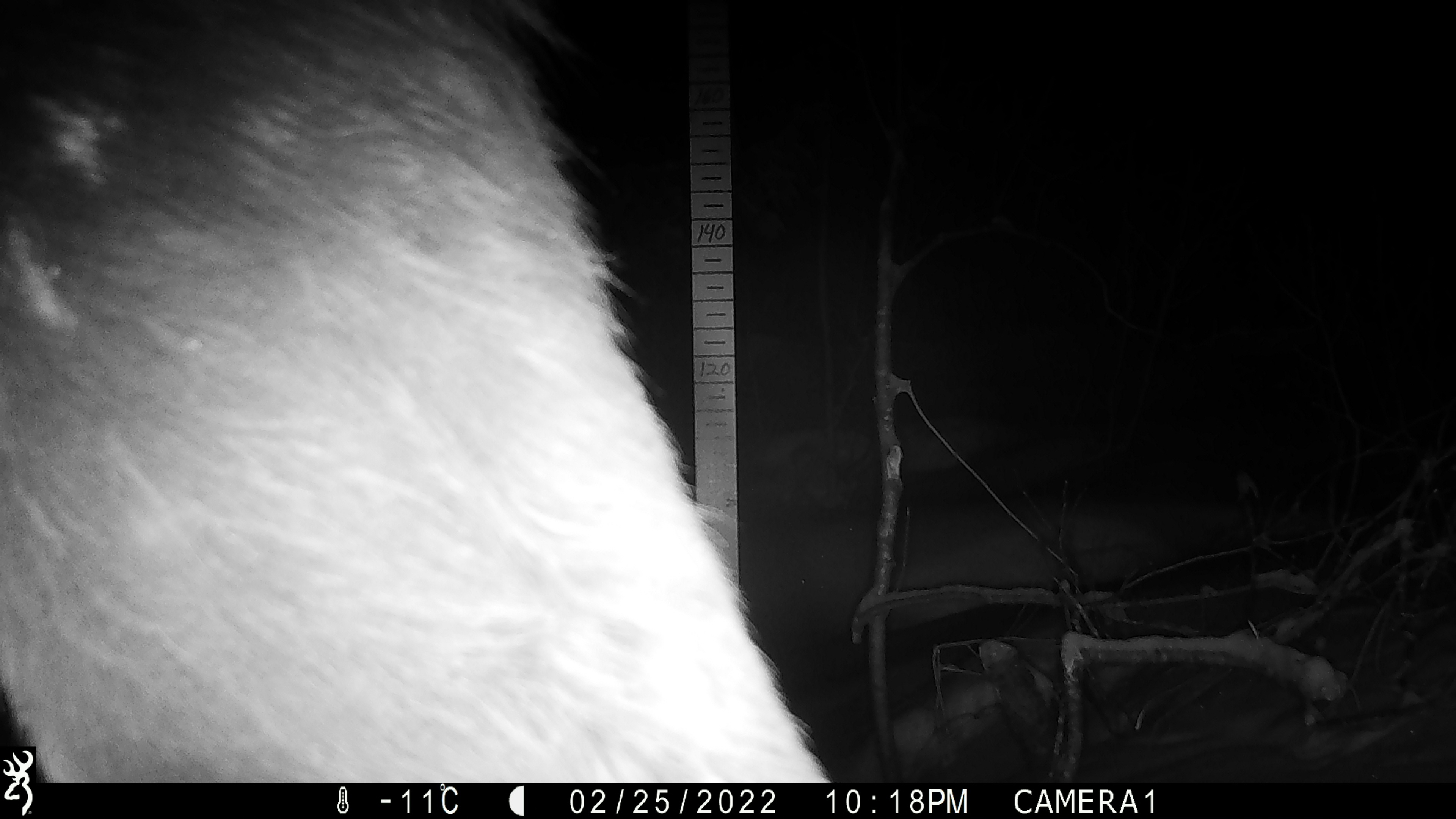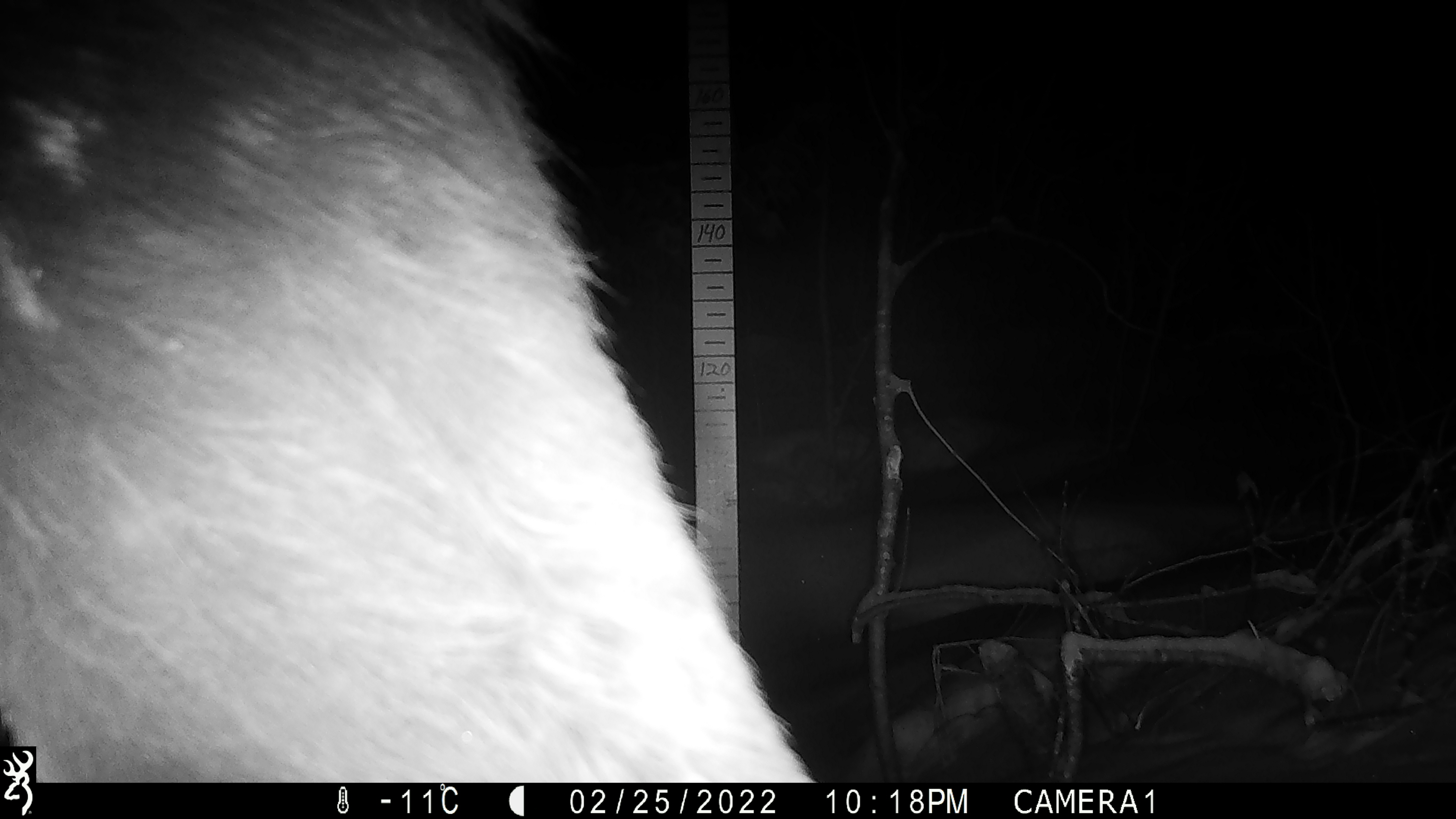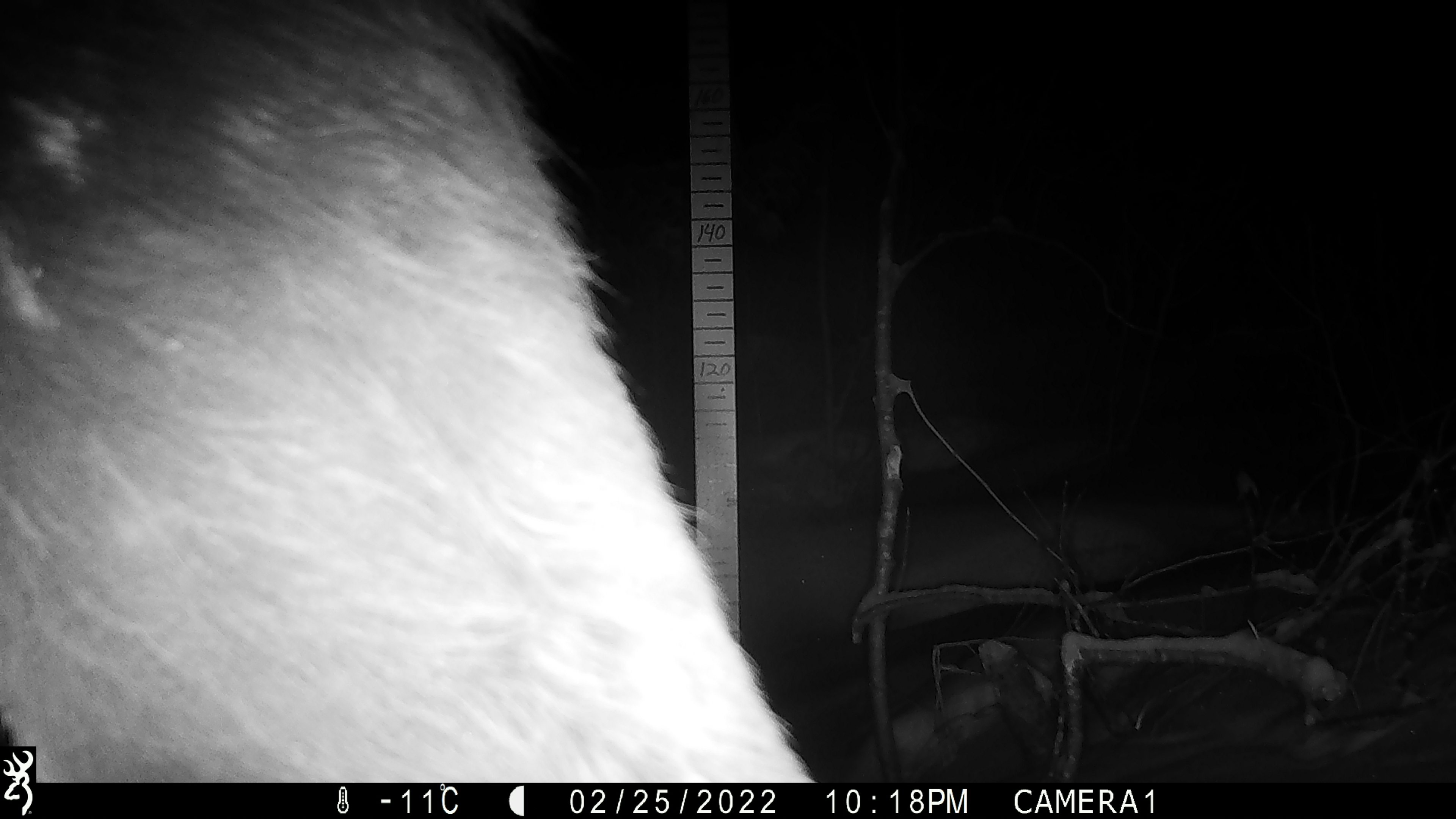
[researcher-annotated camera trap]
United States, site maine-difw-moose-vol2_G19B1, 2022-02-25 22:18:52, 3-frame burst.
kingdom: Animalia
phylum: Chordata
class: Mammalia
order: Artiodactyla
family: Cervidae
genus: Alces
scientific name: Alces alces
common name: moose